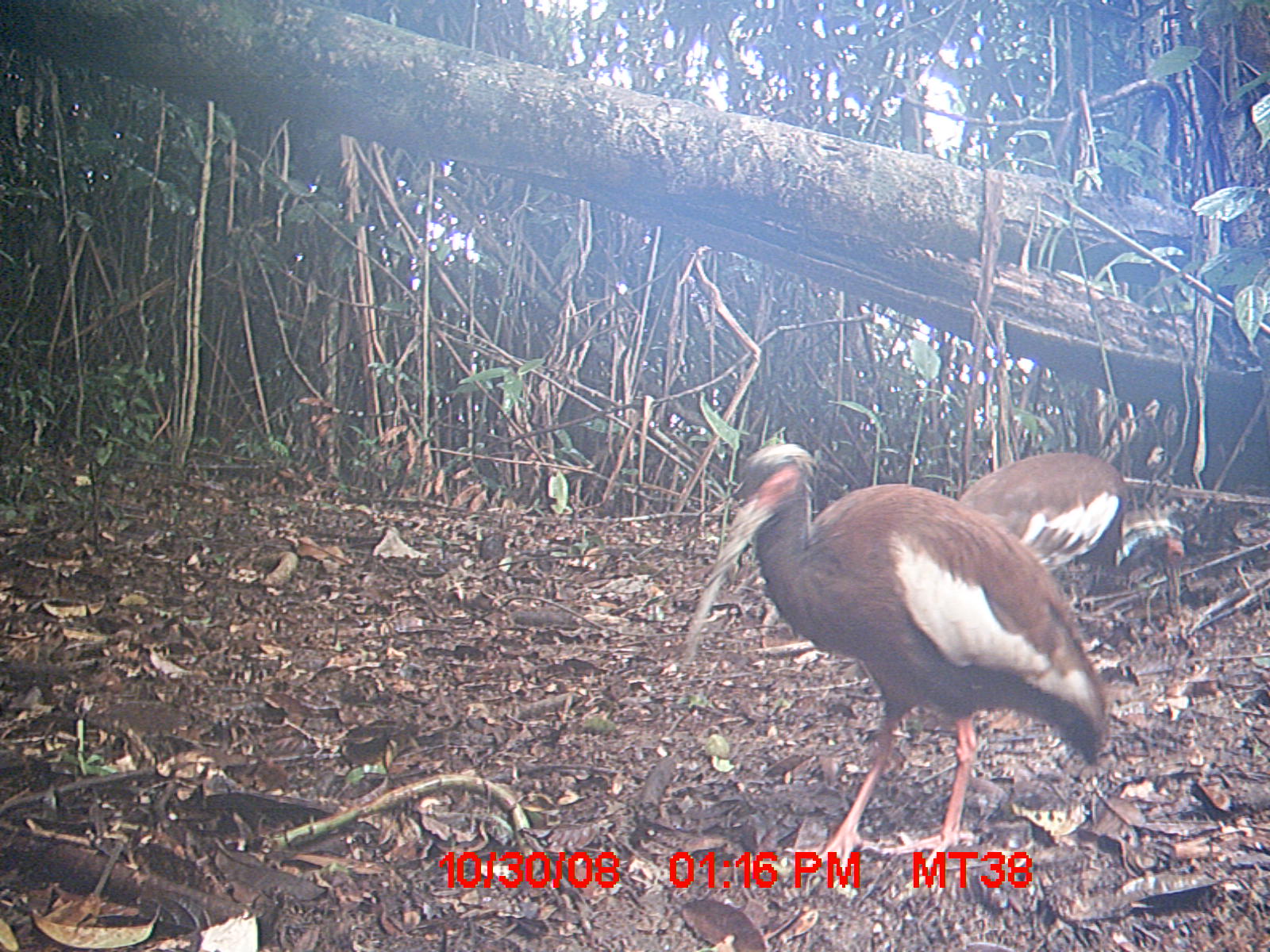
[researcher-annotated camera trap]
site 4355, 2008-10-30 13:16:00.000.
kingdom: Animalia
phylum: Chordata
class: Aves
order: Cuculiformes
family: Cuculidae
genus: Coua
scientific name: Coua serriana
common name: red-breasted coua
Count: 2.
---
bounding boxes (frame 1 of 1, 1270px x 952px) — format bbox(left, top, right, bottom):
coua serriana: bbox(680, 441, 1108, 880); bbox(957, 451, 1186, 618)